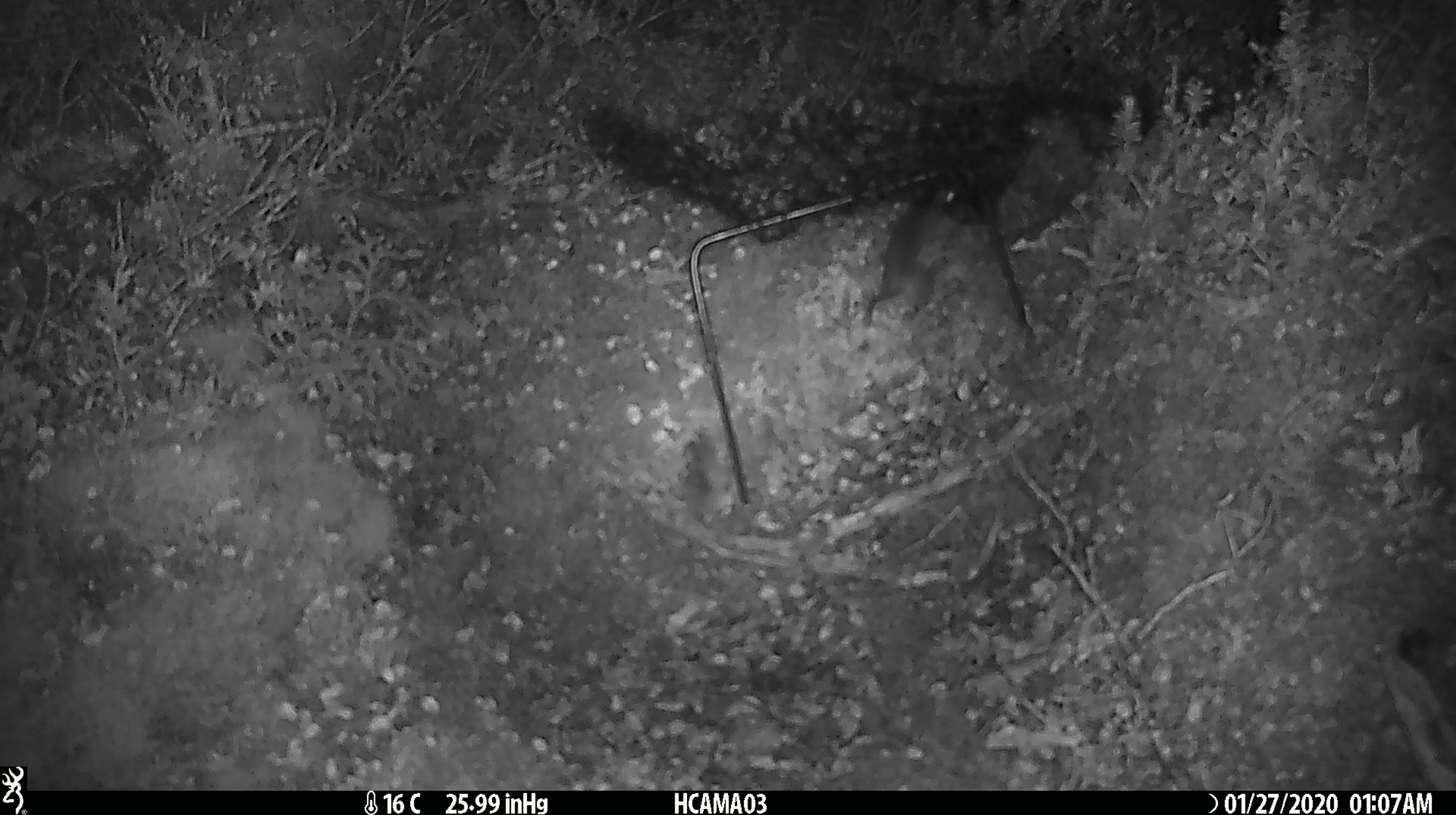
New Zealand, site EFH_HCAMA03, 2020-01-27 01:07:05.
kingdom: Animalia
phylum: Chordata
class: Mammalia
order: Rodentia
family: Muridae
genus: Mus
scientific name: Mus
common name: mouse